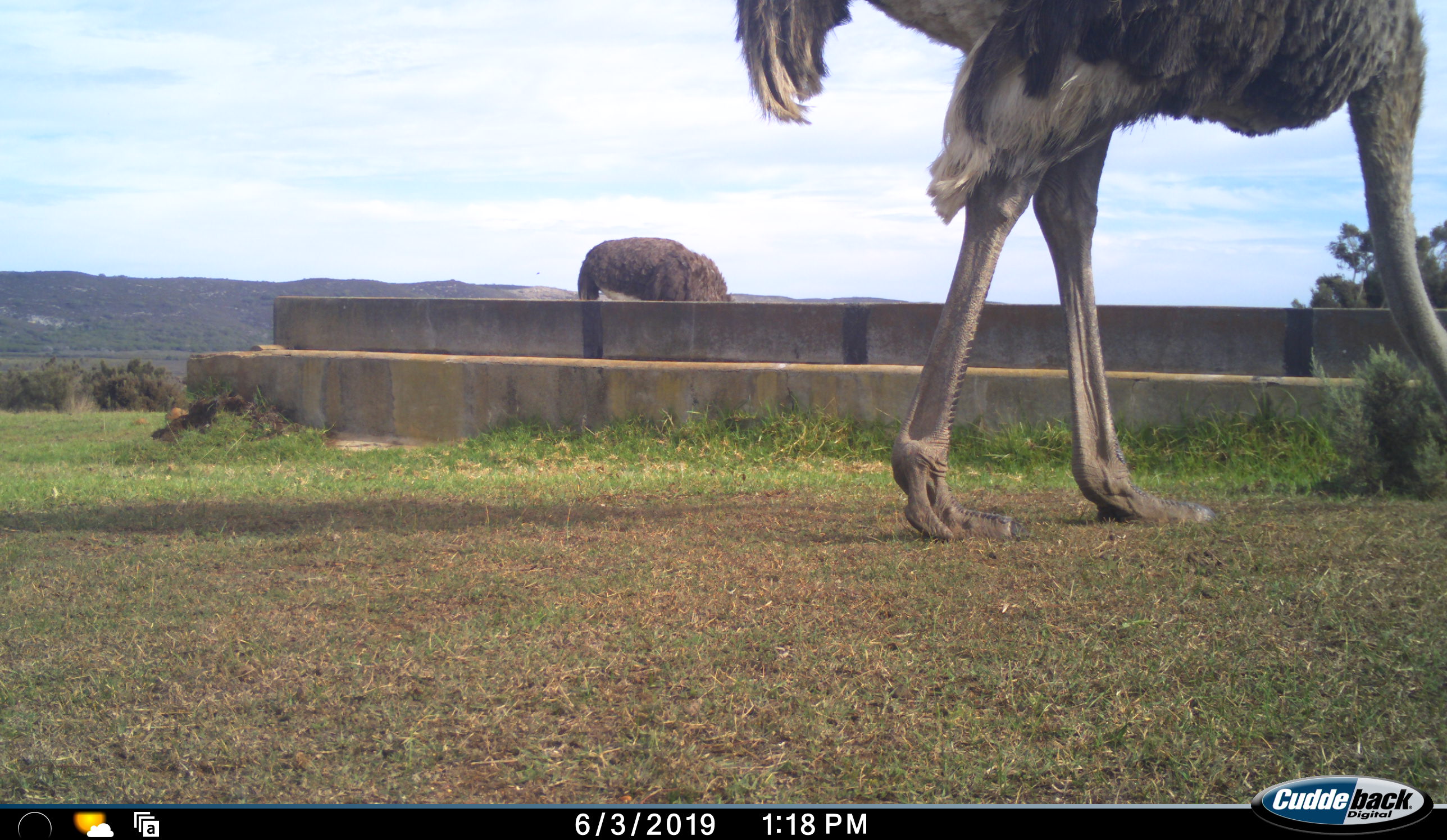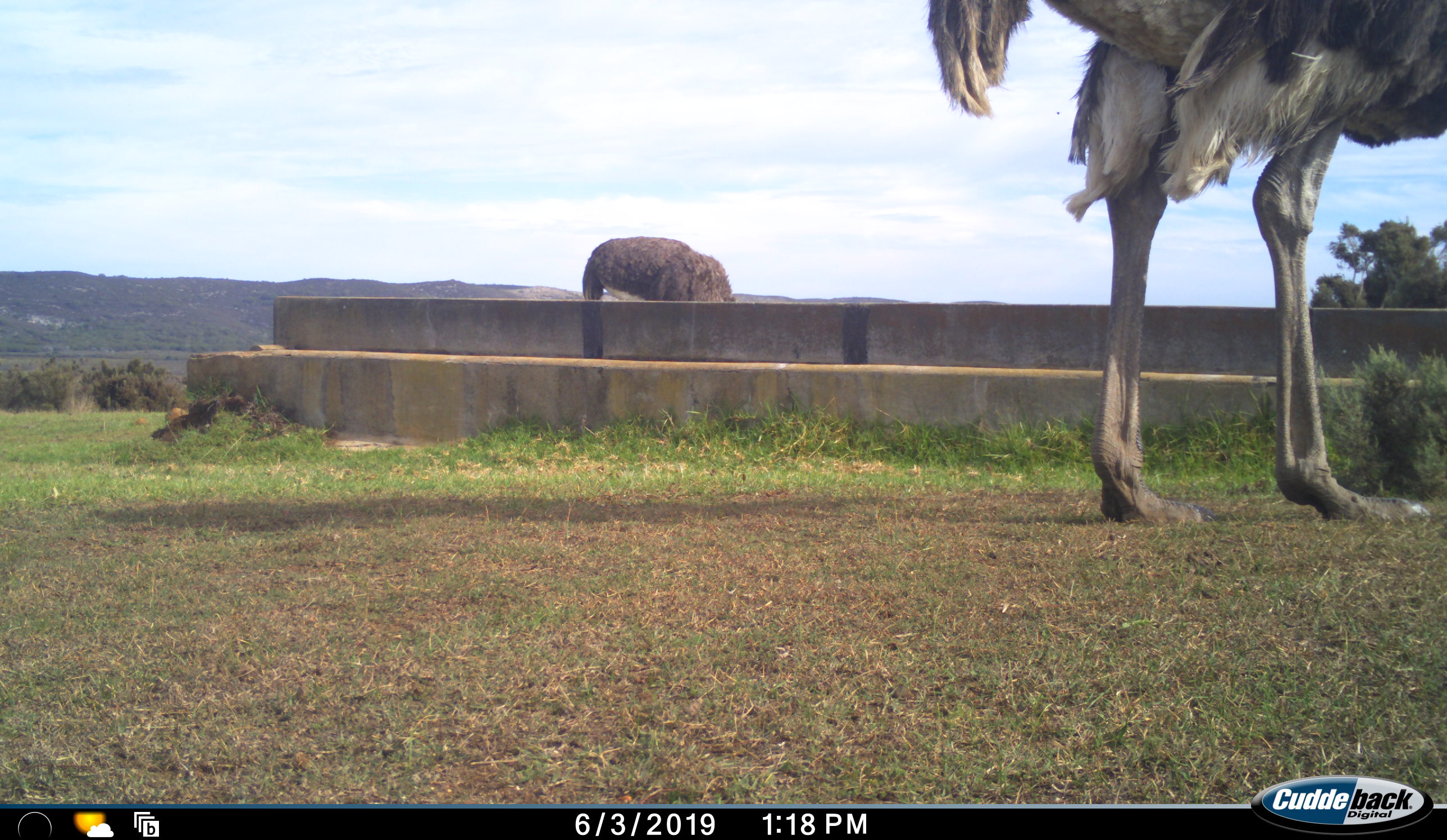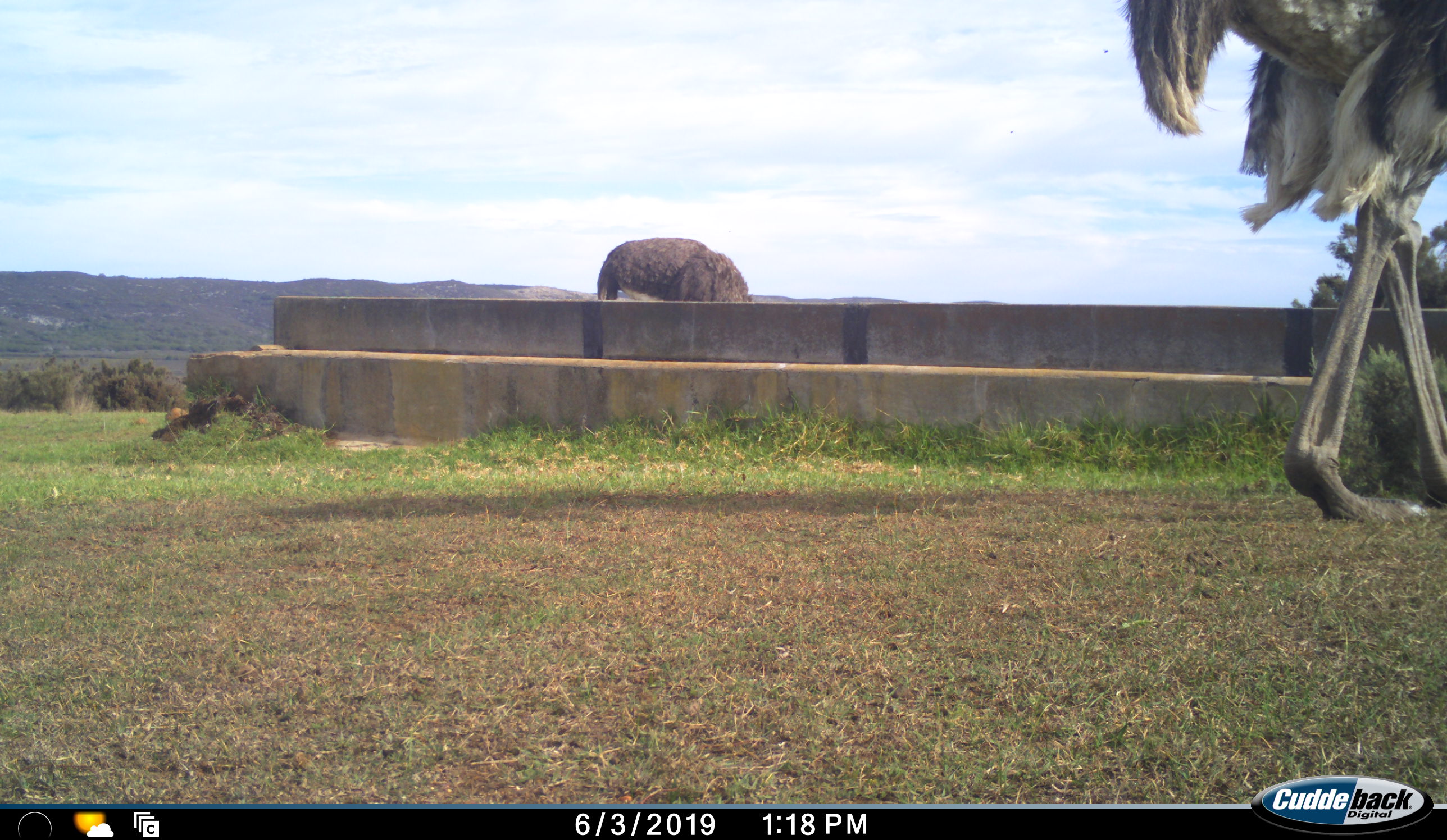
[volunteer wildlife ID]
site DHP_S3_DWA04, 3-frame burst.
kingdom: Animalia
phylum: Chordata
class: Aves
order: Struthioniformes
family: Struthionidae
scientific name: Struthionidae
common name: ostrich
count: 2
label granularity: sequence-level